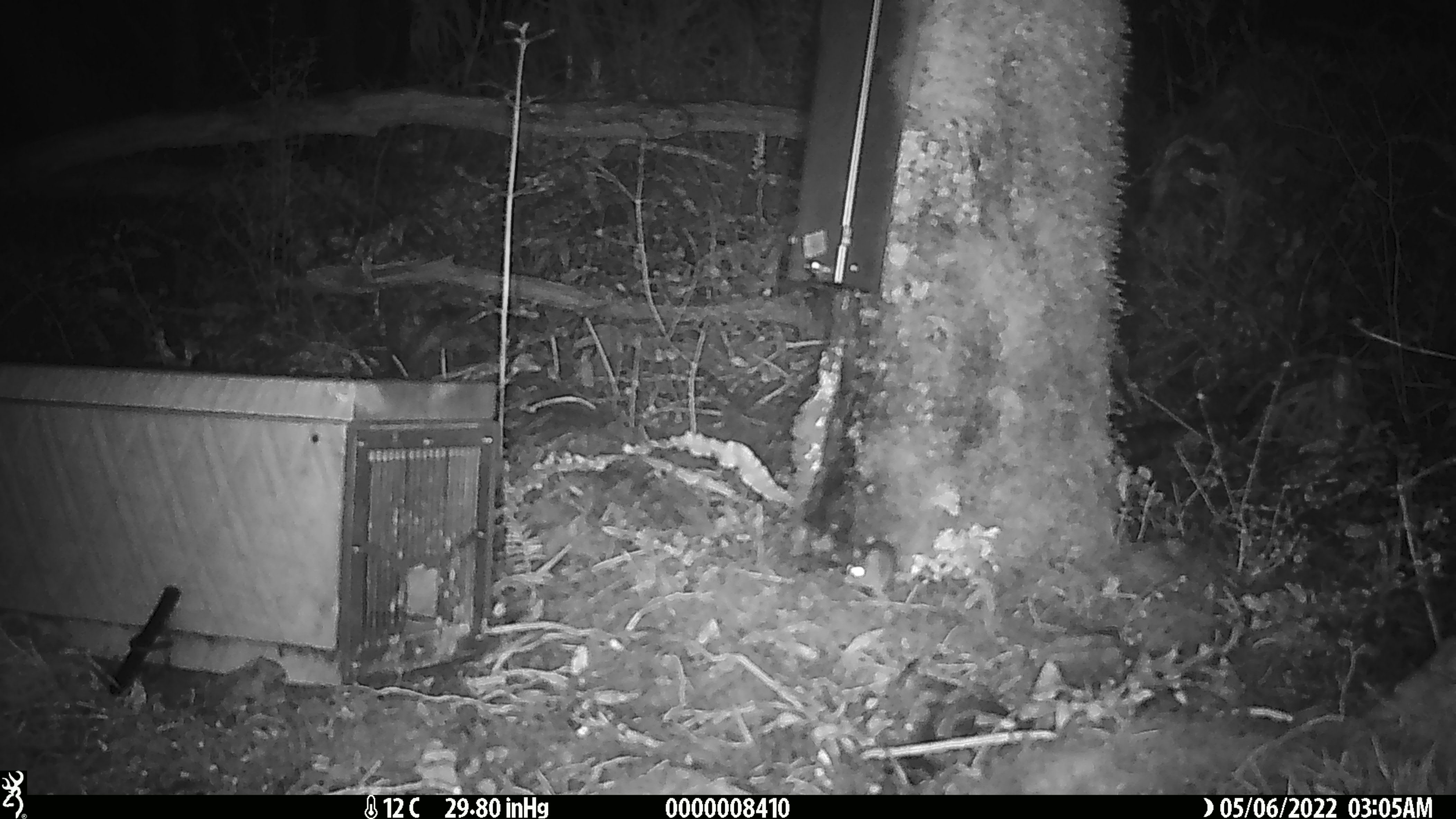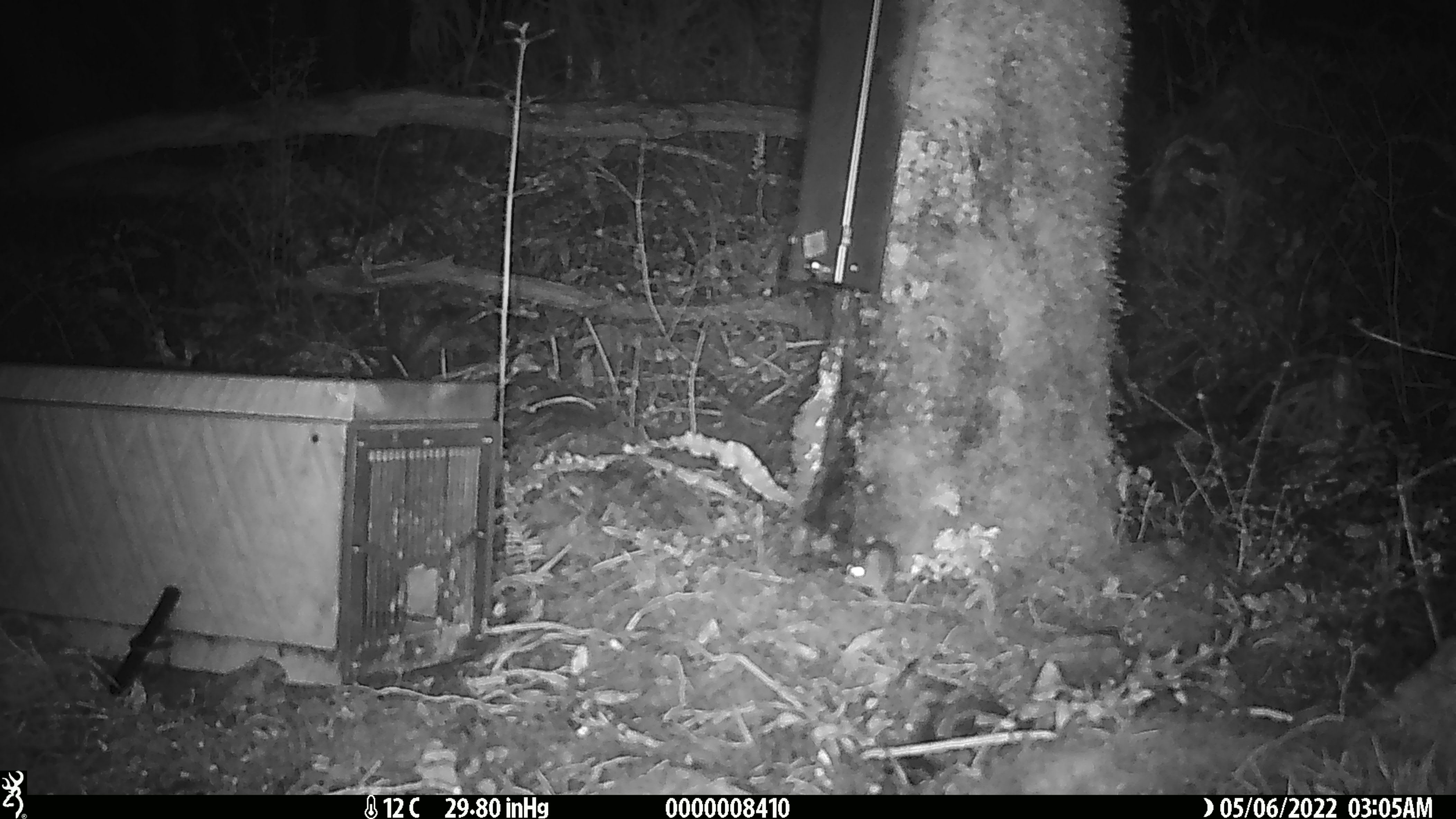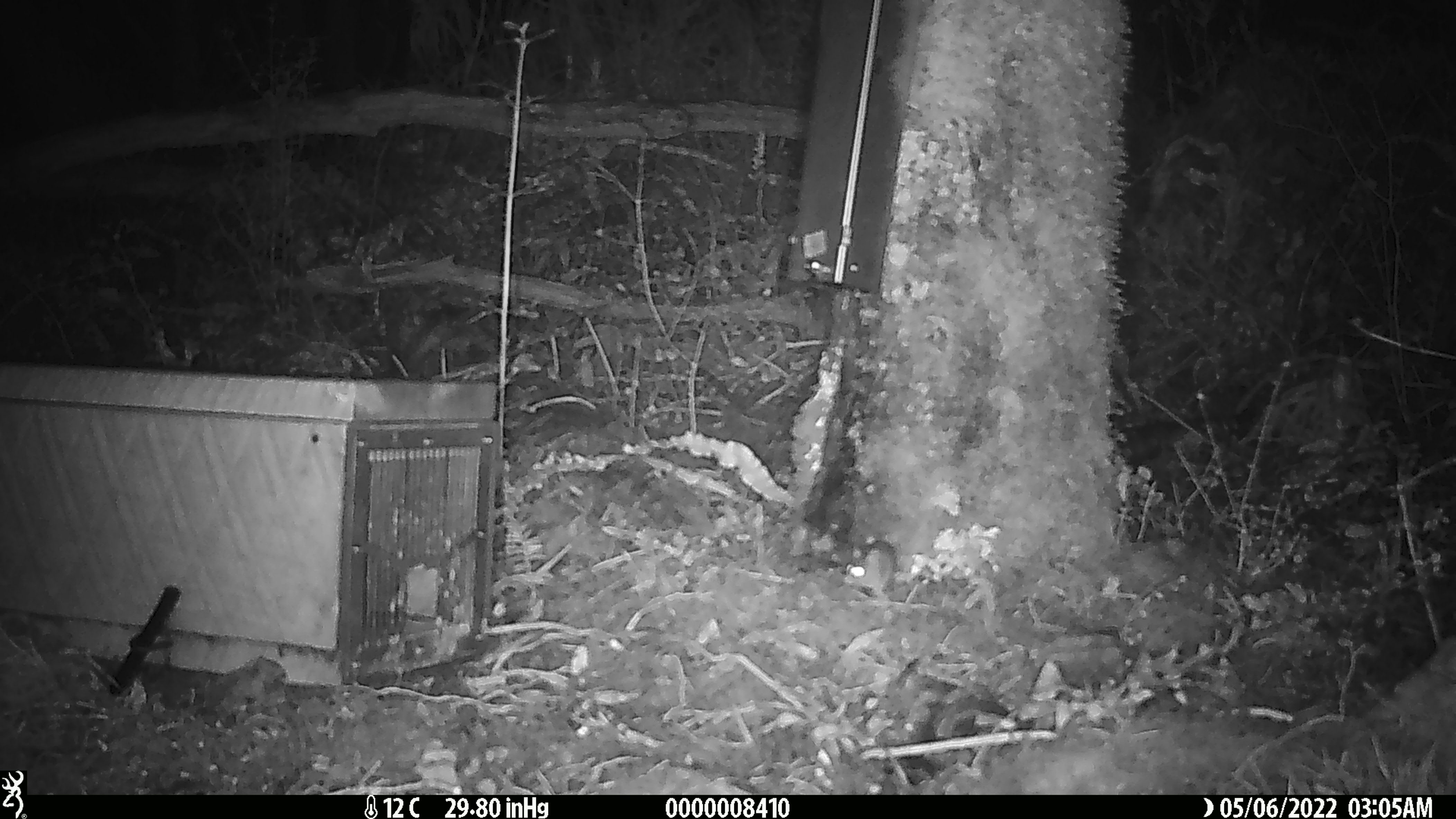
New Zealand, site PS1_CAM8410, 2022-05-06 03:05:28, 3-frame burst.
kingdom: Animalia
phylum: Chordata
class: Mammalia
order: Rodentia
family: Muridae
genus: Mus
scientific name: Mus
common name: mouse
Mouse (Mus).